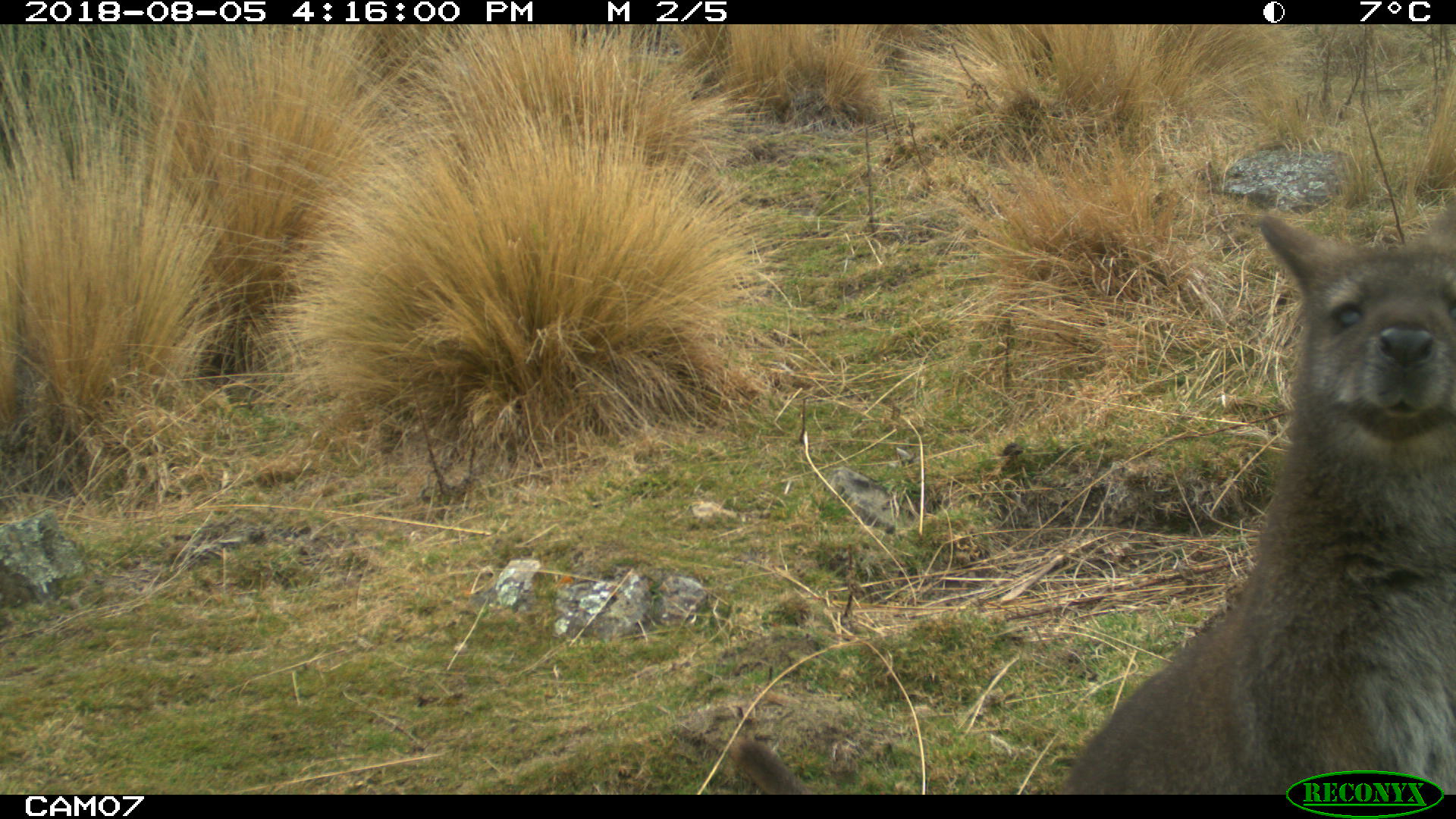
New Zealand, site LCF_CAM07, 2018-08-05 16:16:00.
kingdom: Animalia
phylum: Chordata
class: Mammalia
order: Diprotodontia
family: Macropodidae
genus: Notamacropus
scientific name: Notamacropus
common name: wallaby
Wallaby (Notamacropus).